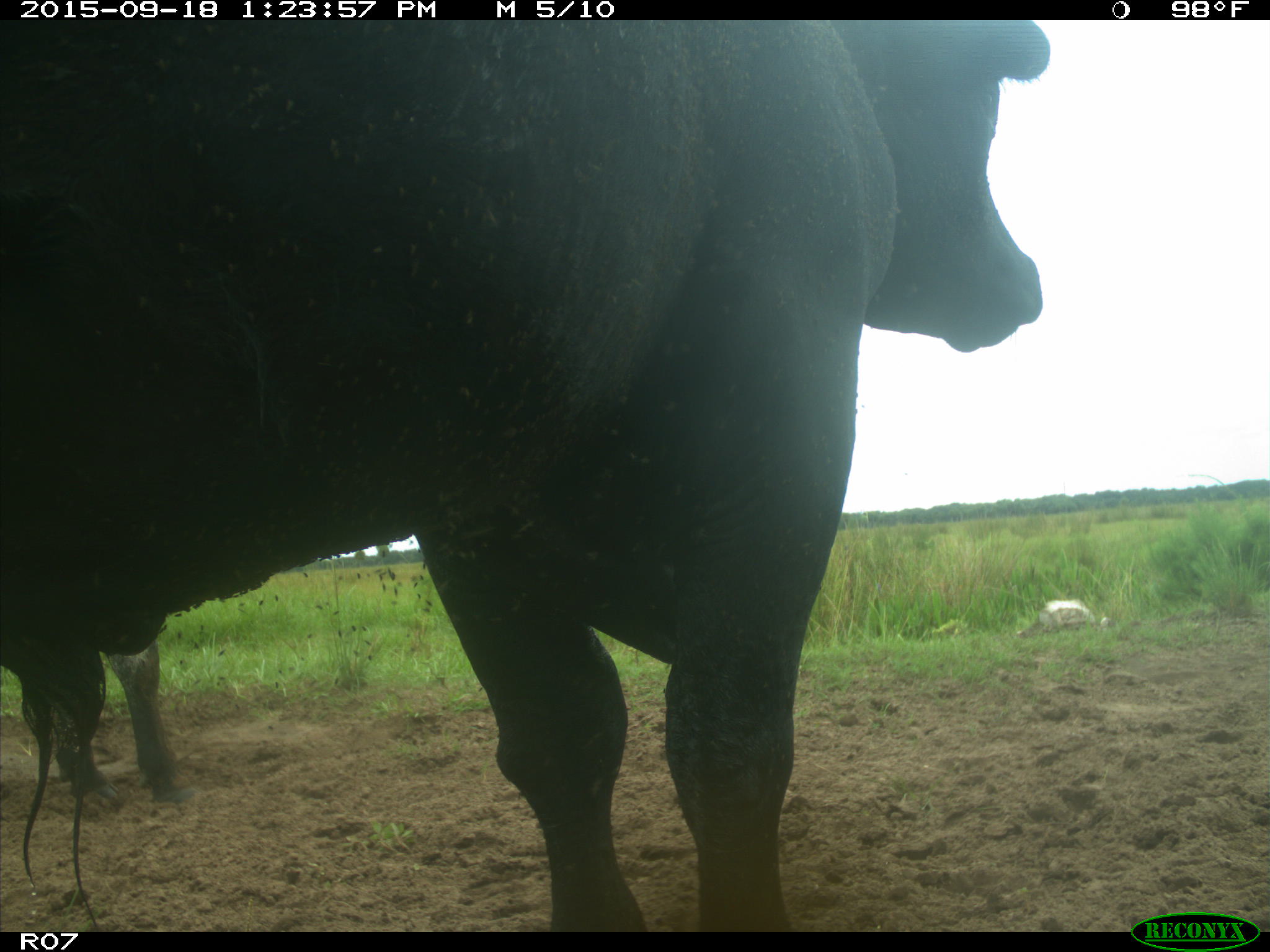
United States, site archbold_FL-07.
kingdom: Animalia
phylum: Chordata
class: Mammalia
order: Artiodactyla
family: Bovidae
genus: Bos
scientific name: Bos taurus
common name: domestic cow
Bos taurus (domestic cow).